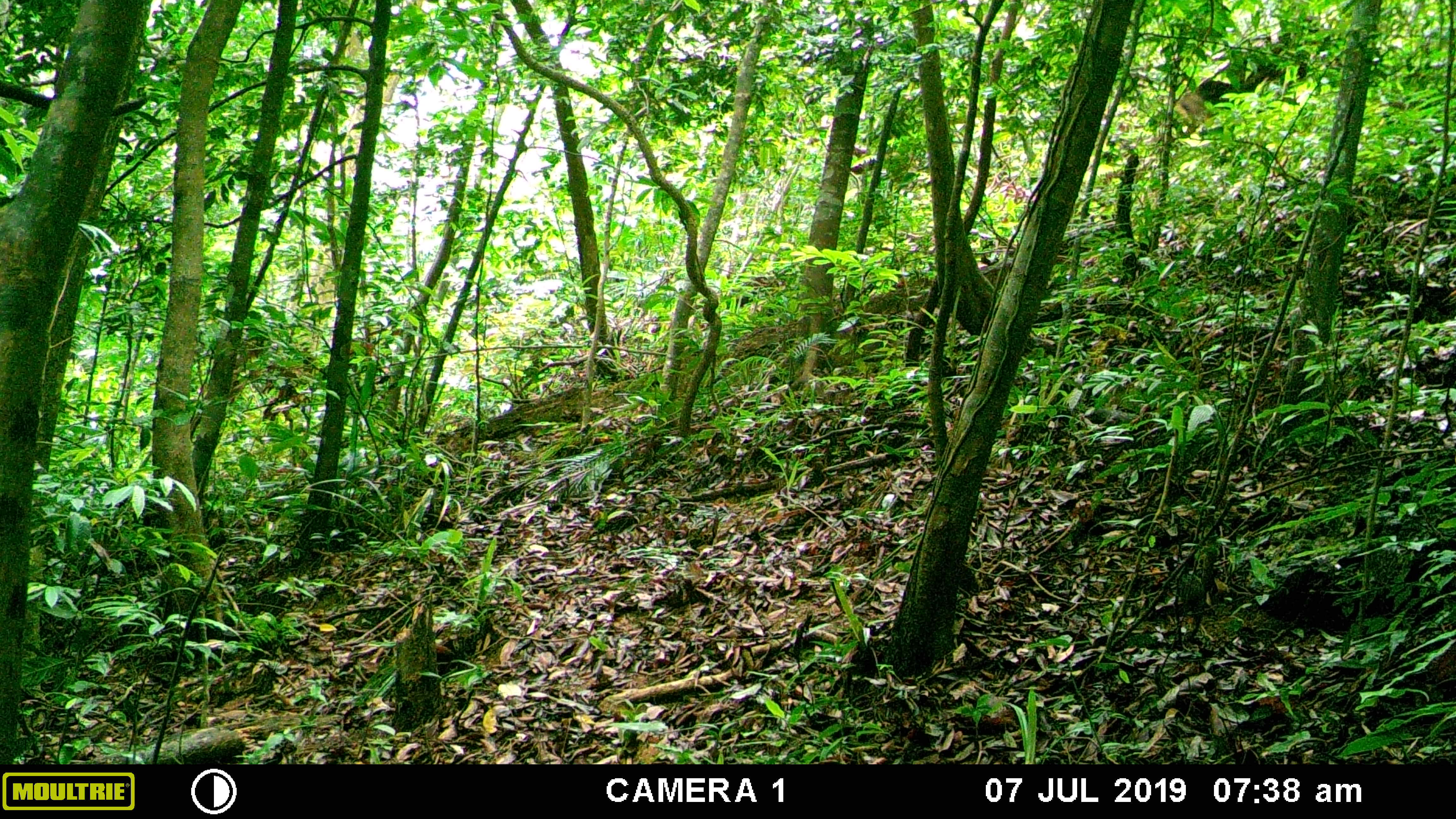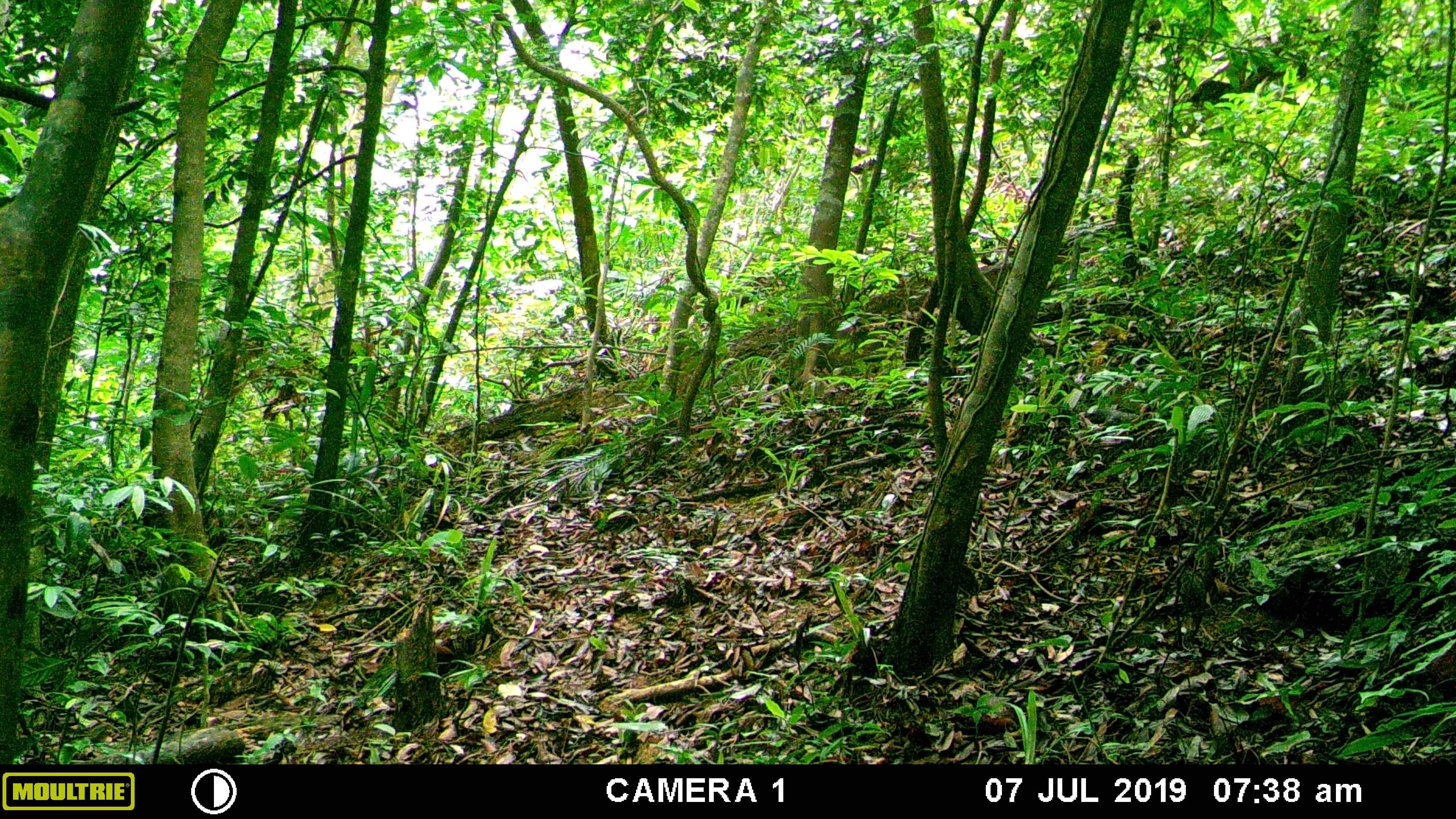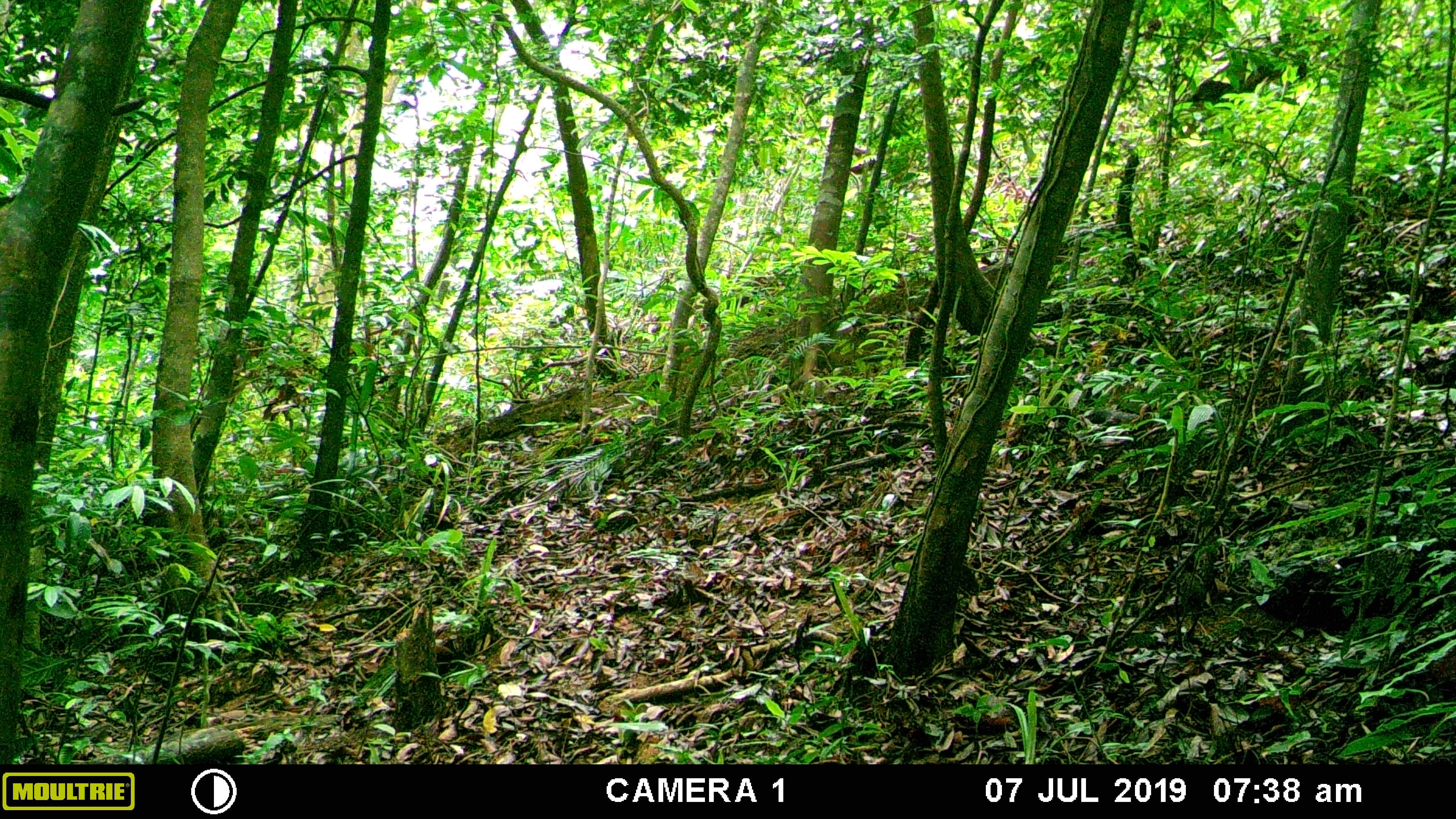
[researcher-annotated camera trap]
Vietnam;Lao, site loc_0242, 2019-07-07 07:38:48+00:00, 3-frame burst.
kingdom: Animalia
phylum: Chordata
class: Aves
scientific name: Aves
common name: bird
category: unidentified bird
Unidentified bird (bird) (Aves). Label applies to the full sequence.